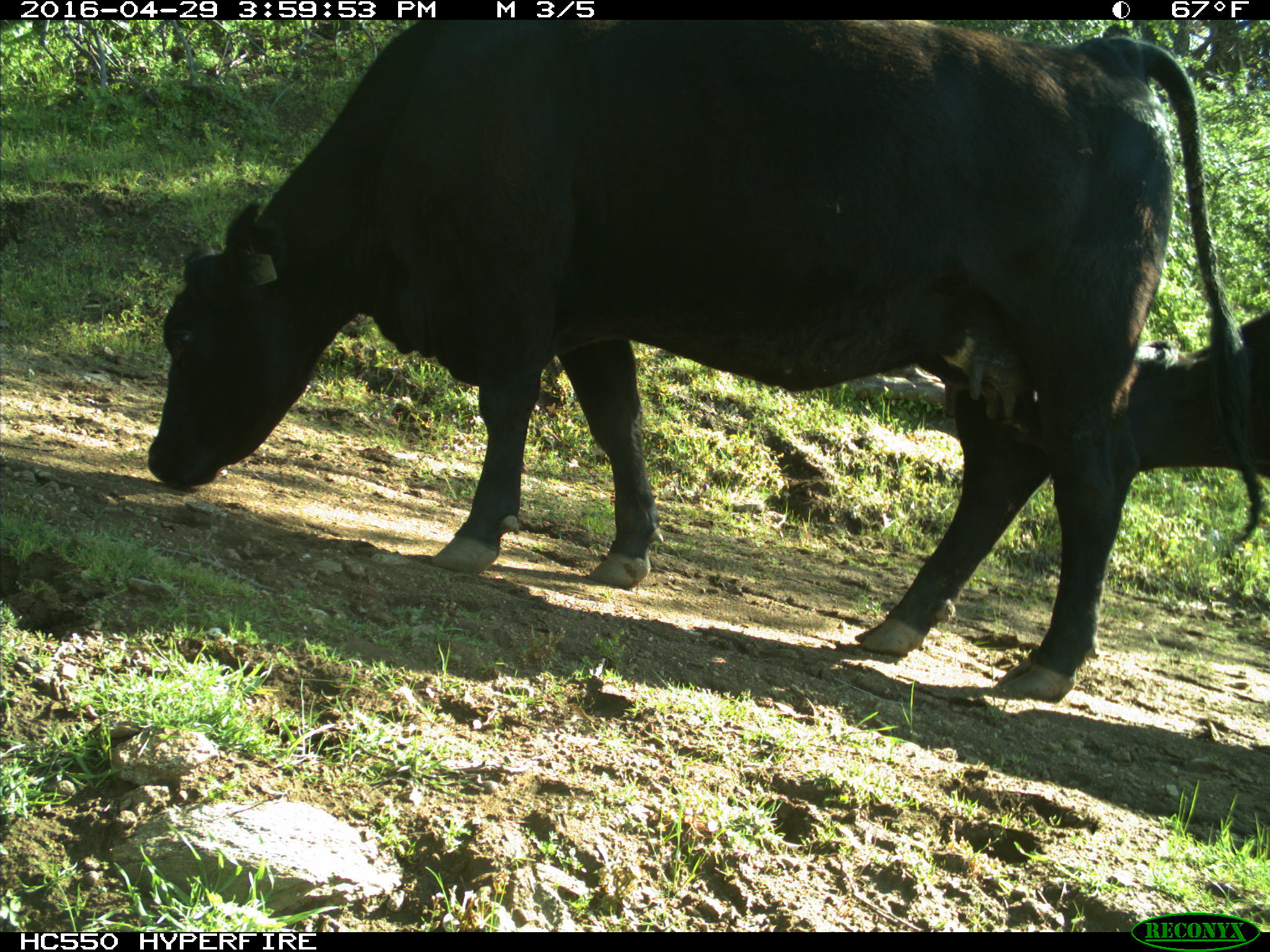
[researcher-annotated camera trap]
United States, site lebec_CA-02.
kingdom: Animalia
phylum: Chordata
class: Mammalia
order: Artiodactyla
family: Bovidae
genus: Bos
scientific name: Bos taurus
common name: domestic cow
Bos taurus (domestic cow).